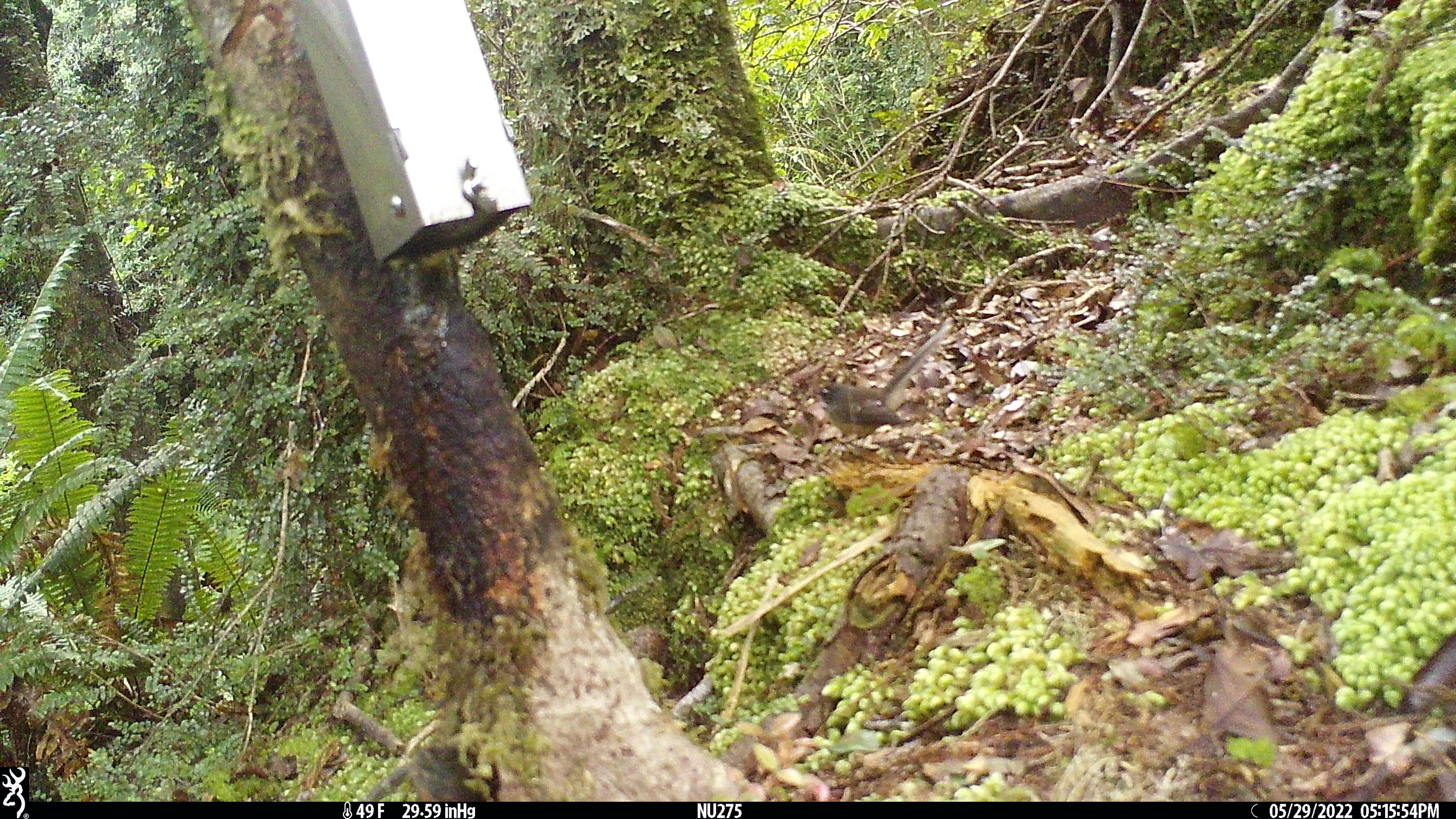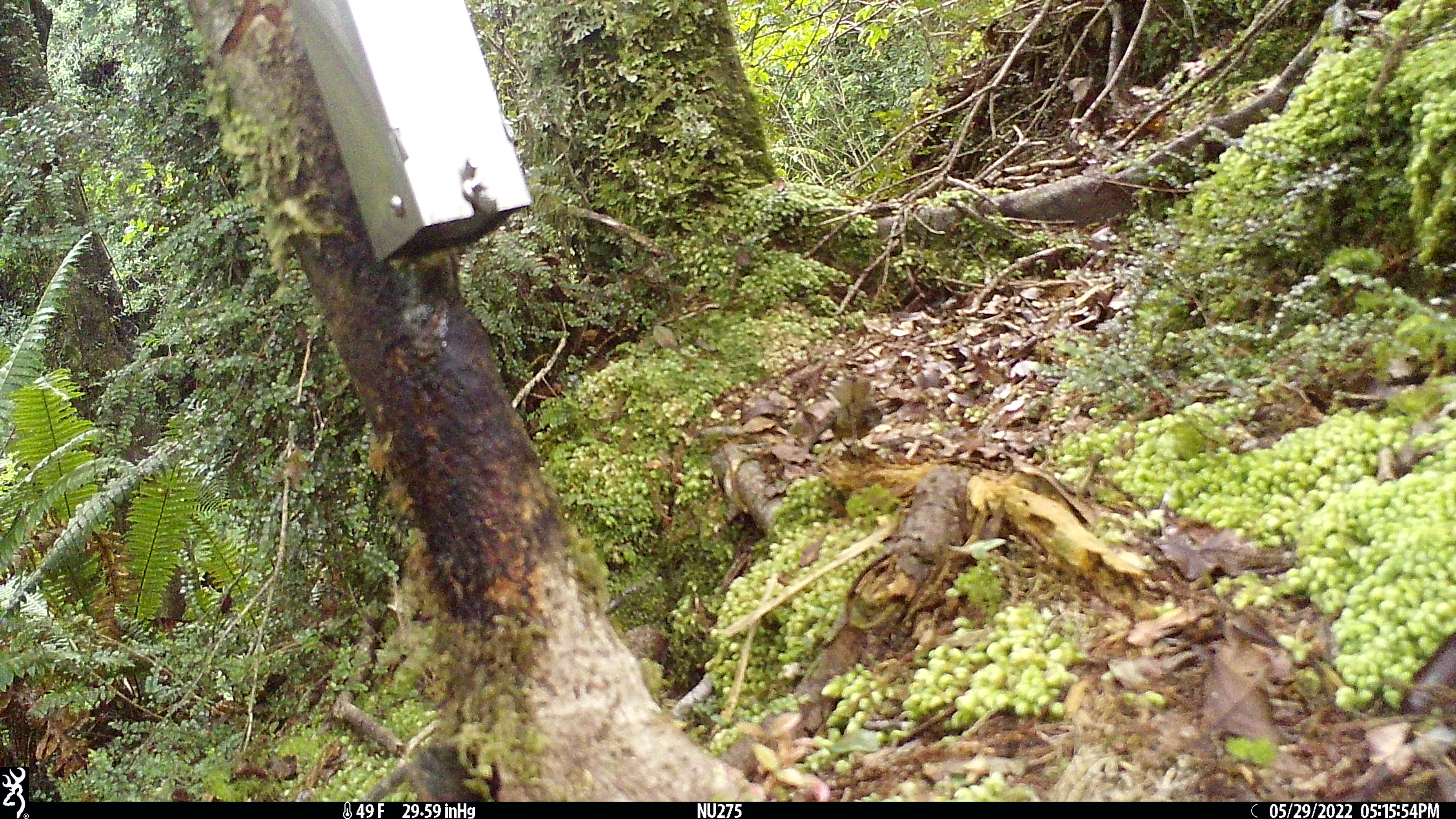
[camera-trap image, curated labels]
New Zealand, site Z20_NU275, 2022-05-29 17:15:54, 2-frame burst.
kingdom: Animalia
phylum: Chordata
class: Aves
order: Passeriformes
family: Rhipiduridae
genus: Rhipidura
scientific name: Rhipidura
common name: fantails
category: fantail